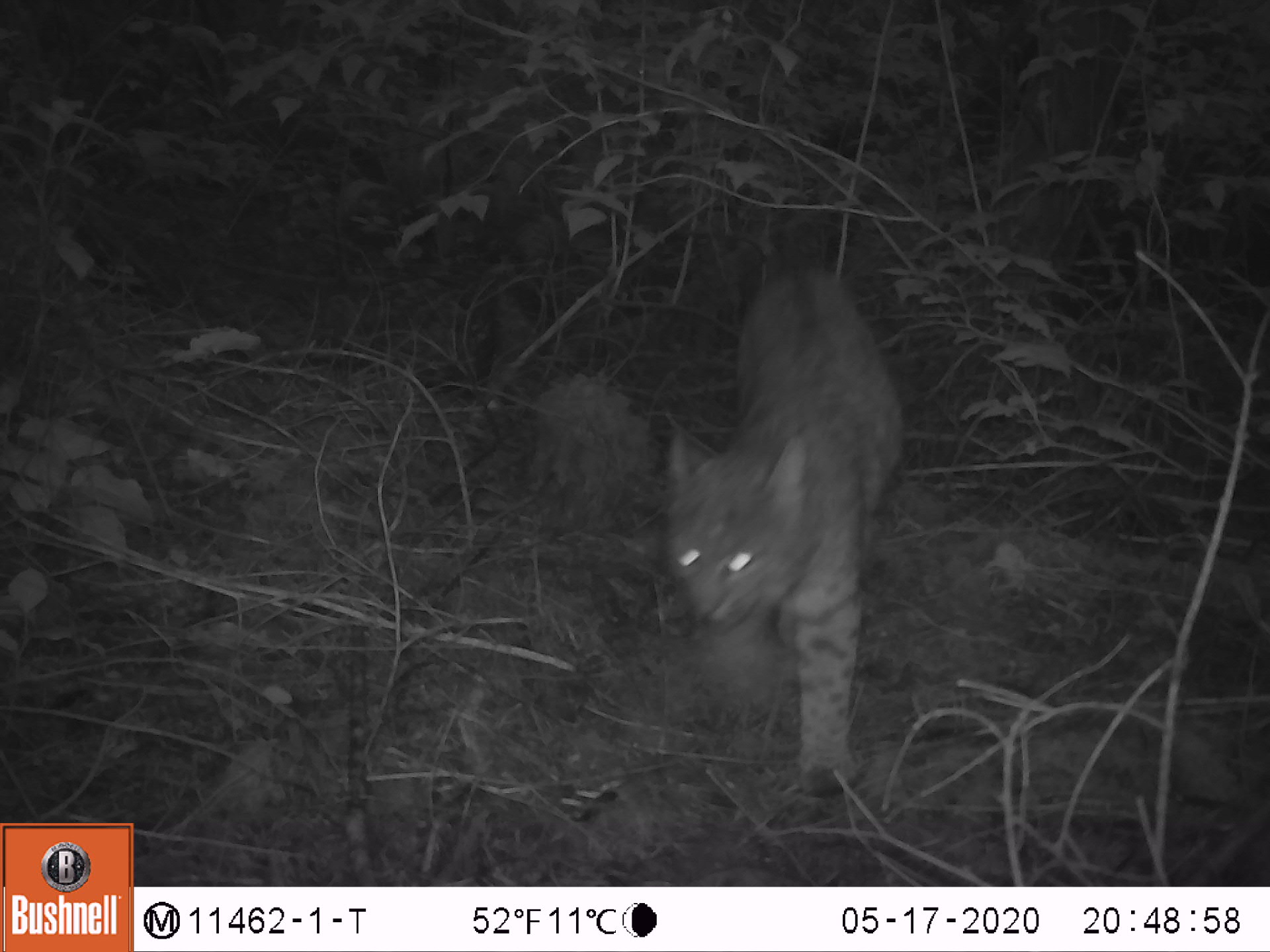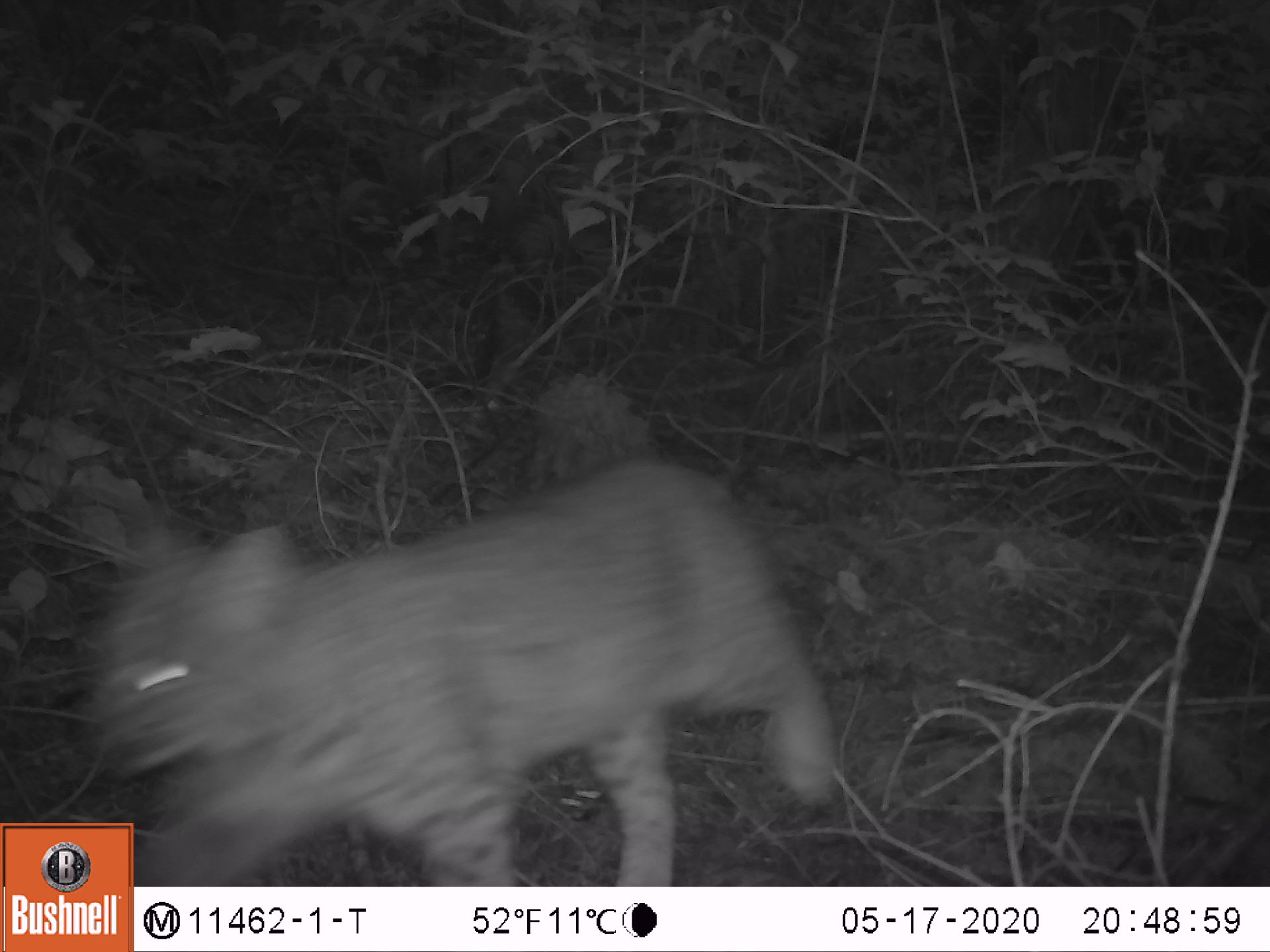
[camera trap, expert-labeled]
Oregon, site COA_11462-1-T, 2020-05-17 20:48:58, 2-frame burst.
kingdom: Animalia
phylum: Chordata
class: Mammalia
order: Carnivora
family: Felidae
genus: Lynx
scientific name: Lynx rufus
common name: bobcat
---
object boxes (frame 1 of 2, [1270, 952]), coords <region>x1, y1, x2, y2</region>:
bobcat: <region>645, 254, 909, 797</region>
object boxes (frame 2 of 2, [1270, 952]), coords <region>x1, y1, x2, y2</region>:
bobcat: <region>139, 450, 847, 882</region>; <region>58, 443, 854, 820</region>